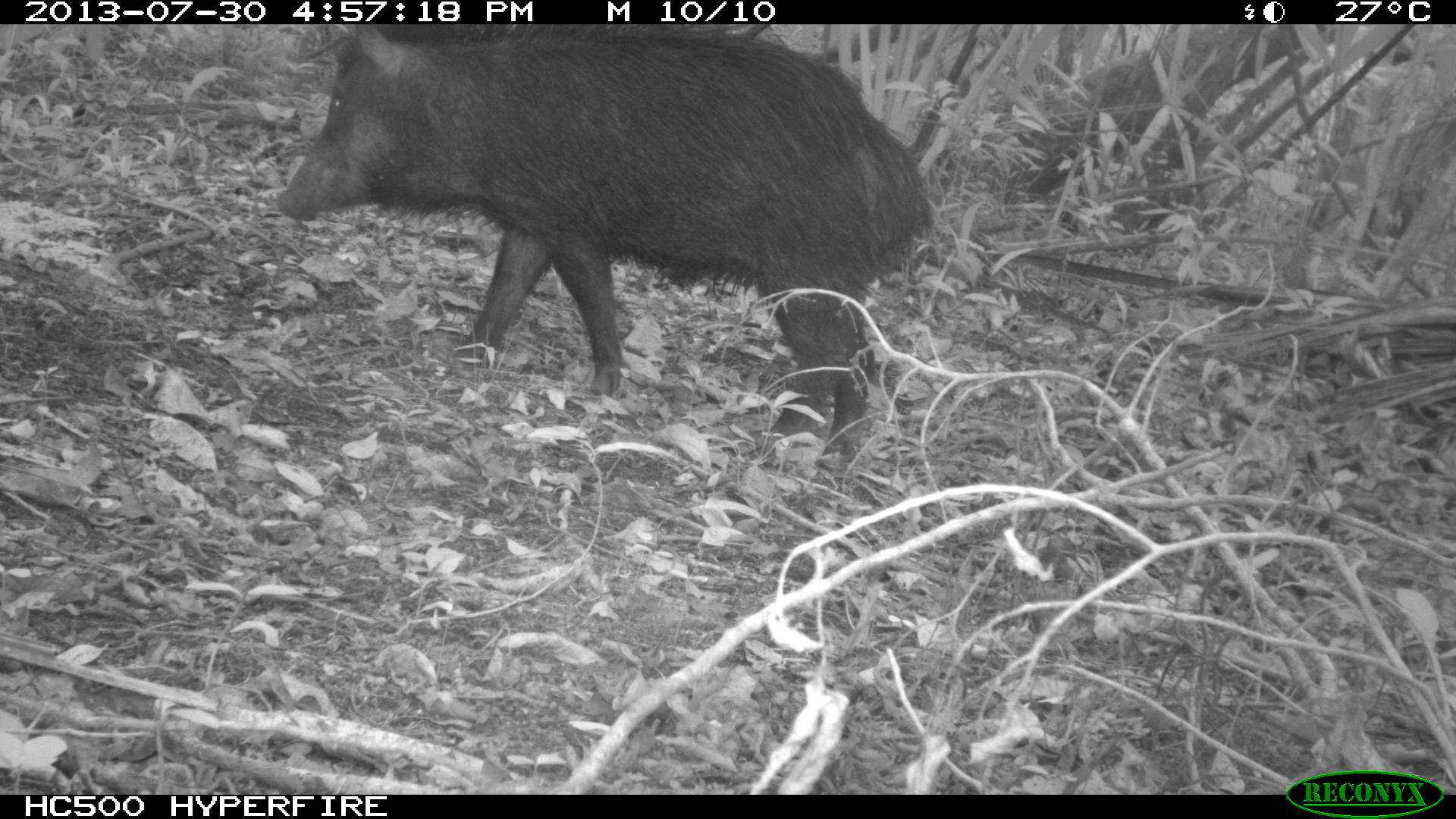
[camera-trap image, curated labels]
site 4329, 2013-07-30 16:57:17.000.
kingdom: Animalia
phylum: Chordata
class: Mammalia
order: Artiodactyla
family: Tayassuidae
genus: Tayassu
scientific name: Tayassu pecari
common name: white-lipped peccary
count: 1